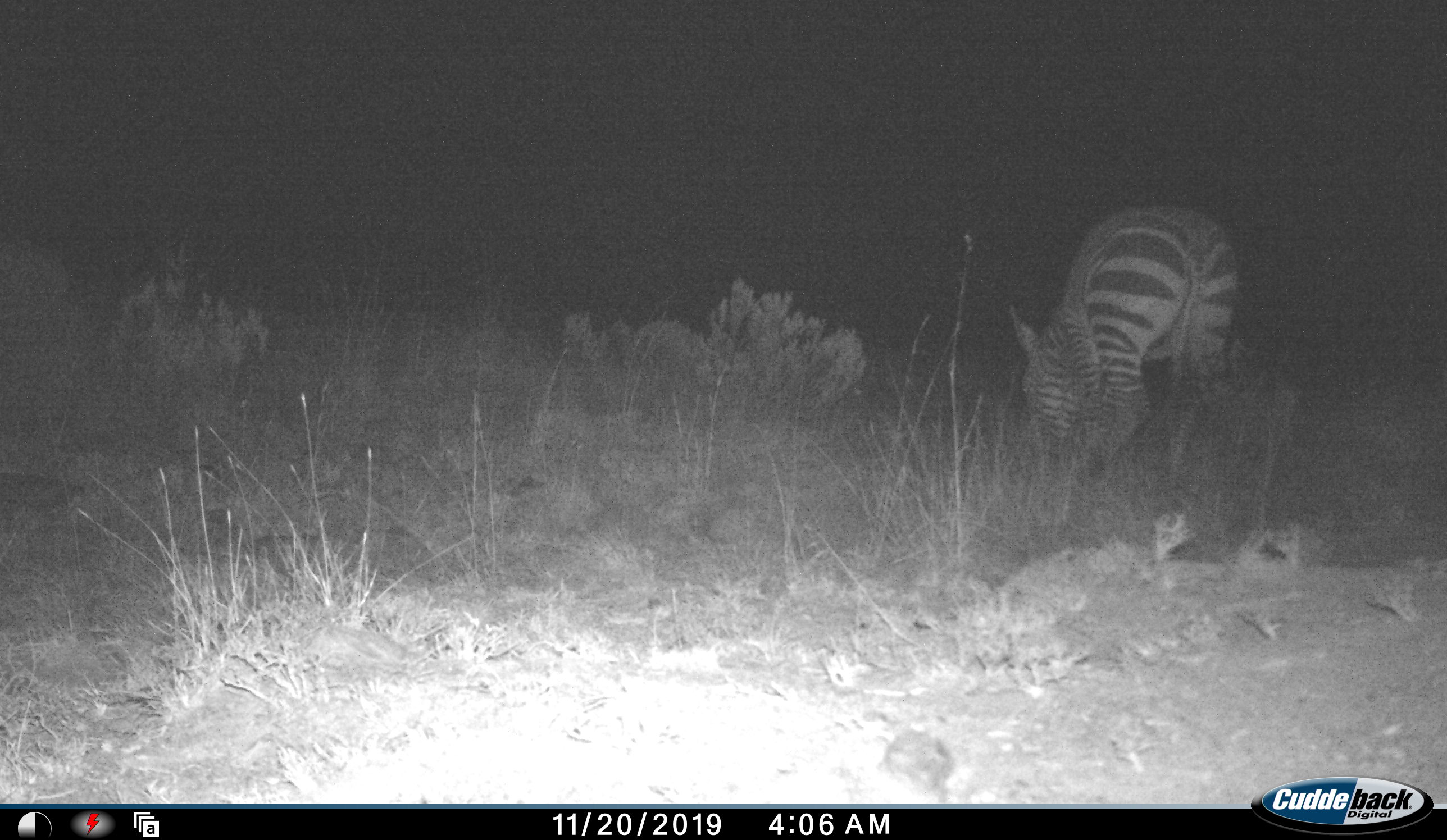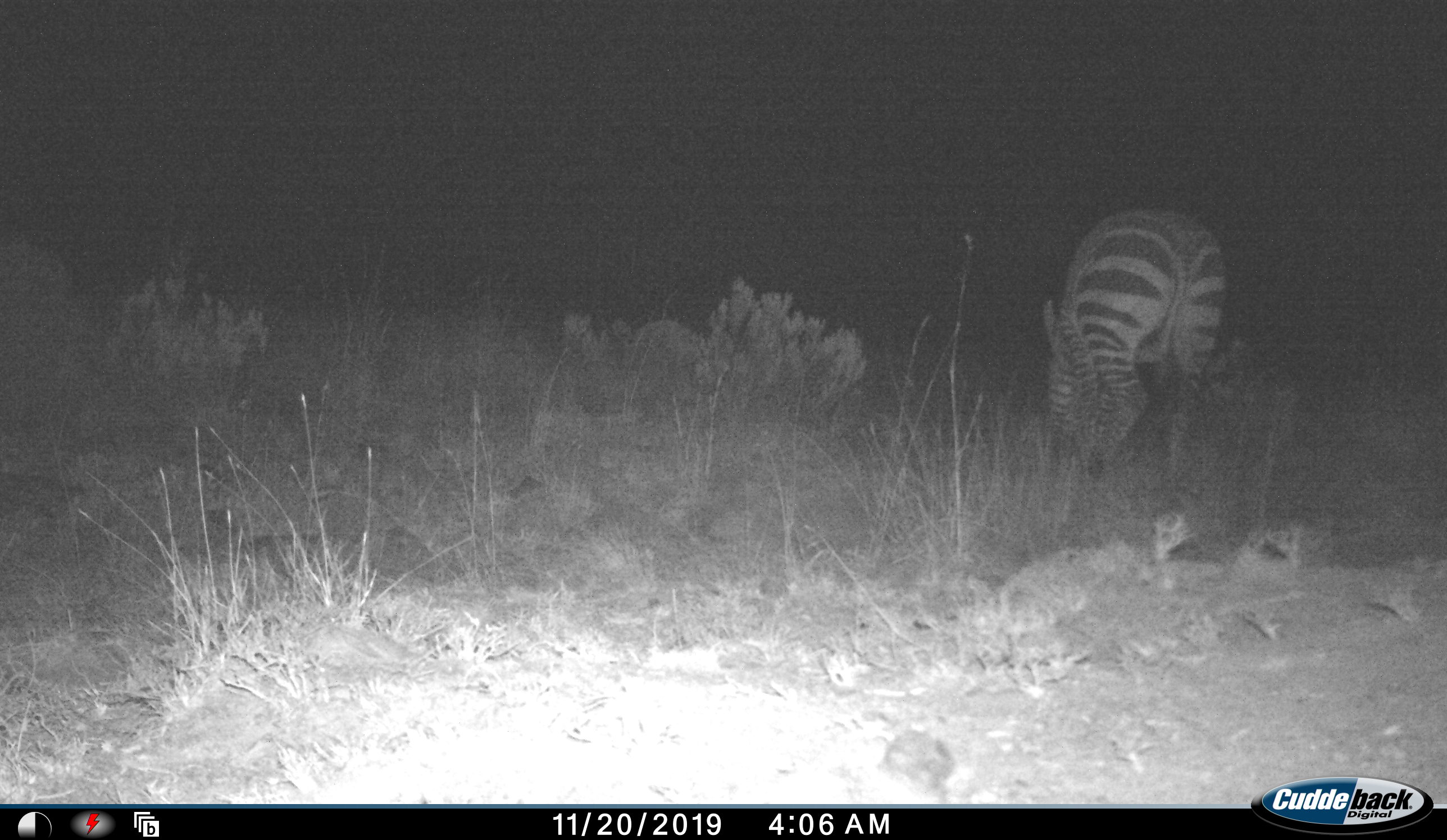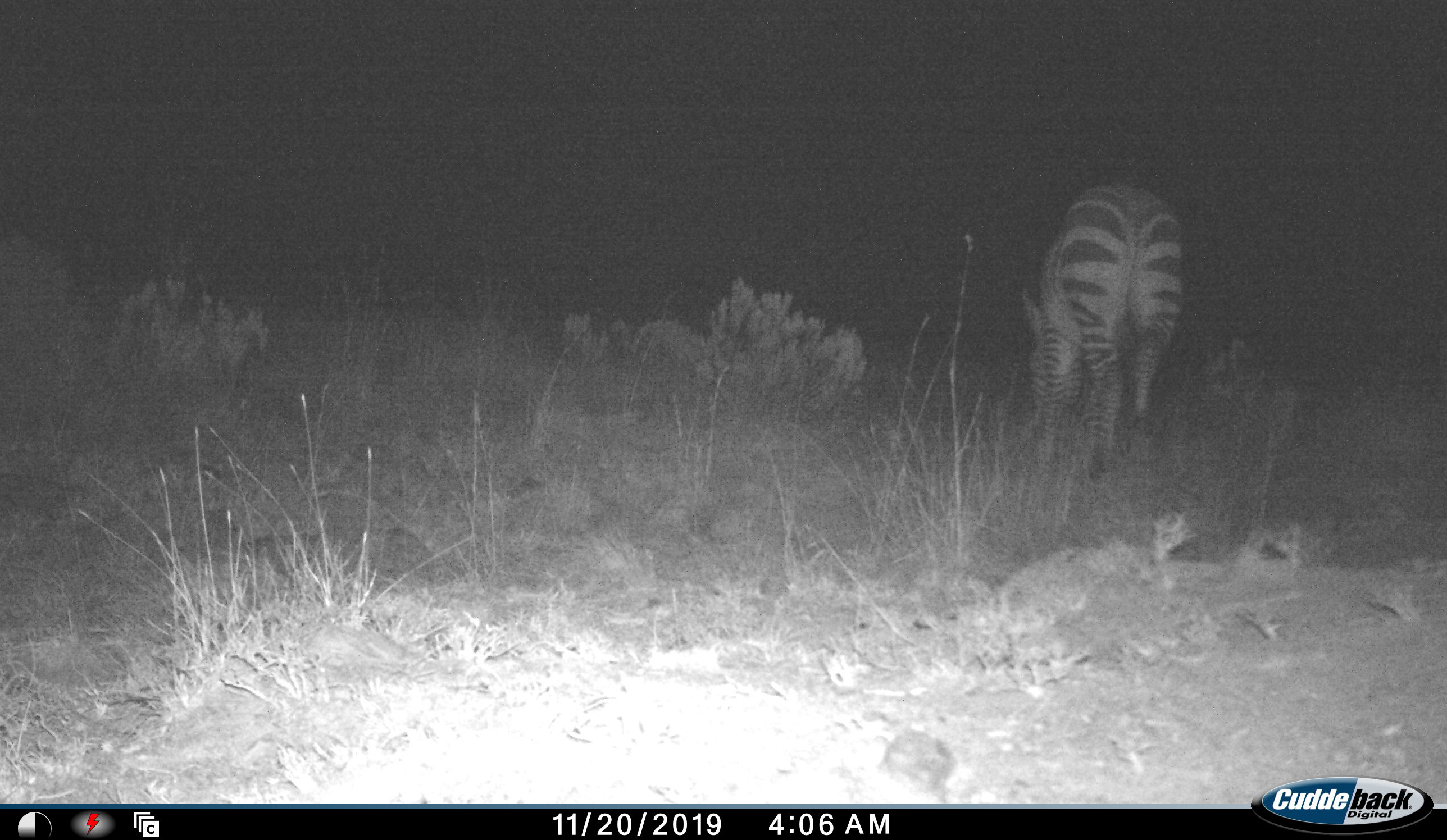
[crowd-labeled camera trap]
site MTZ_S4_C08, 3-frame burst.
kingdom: Animalia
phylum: Chordata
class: Mammalia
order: Perissodactyla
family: Equidae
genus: Equus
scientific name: Equus zebra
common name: mountain zebra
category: zebramountain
Zebramountain (mountain zebra) (Equus zebra), count 1. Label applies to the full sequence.